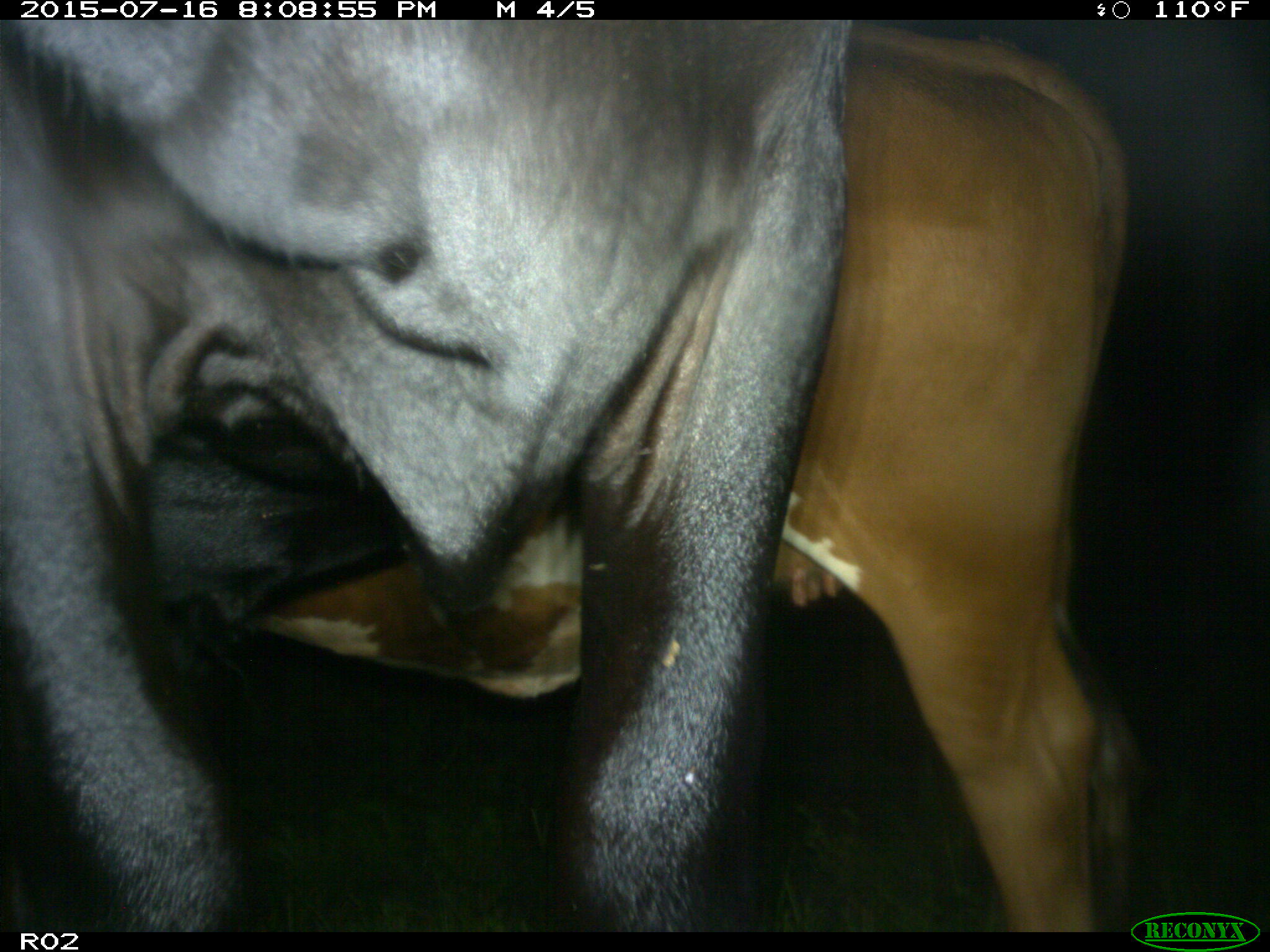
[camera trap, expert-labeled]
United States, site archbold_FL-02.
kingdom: Animalia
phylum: Chordata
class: Mammalia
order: Artiodactyla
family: Bovidae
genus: Bos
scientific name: Bos taurus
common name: domestic cow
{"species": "Bos taurus (domestic cow)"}